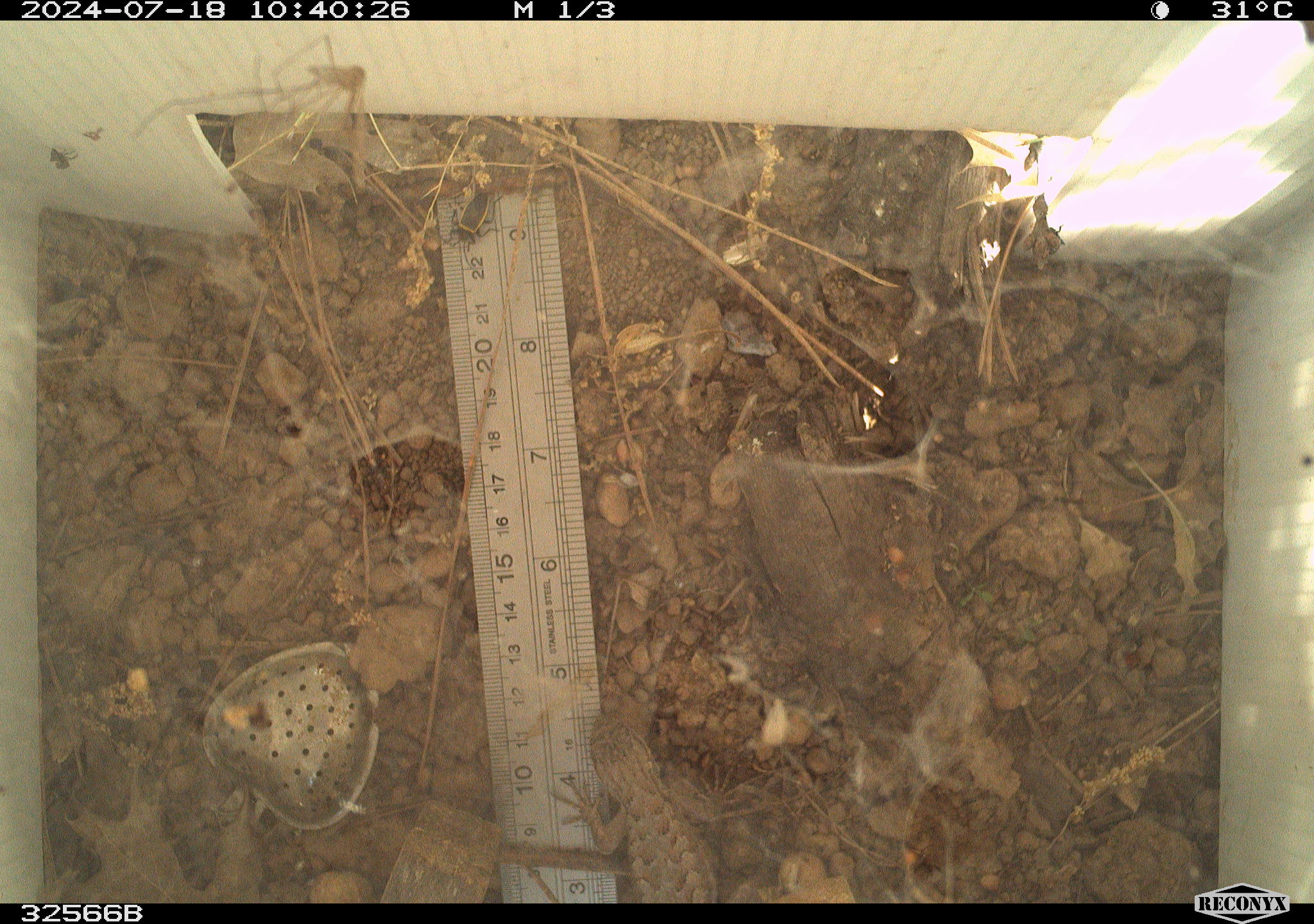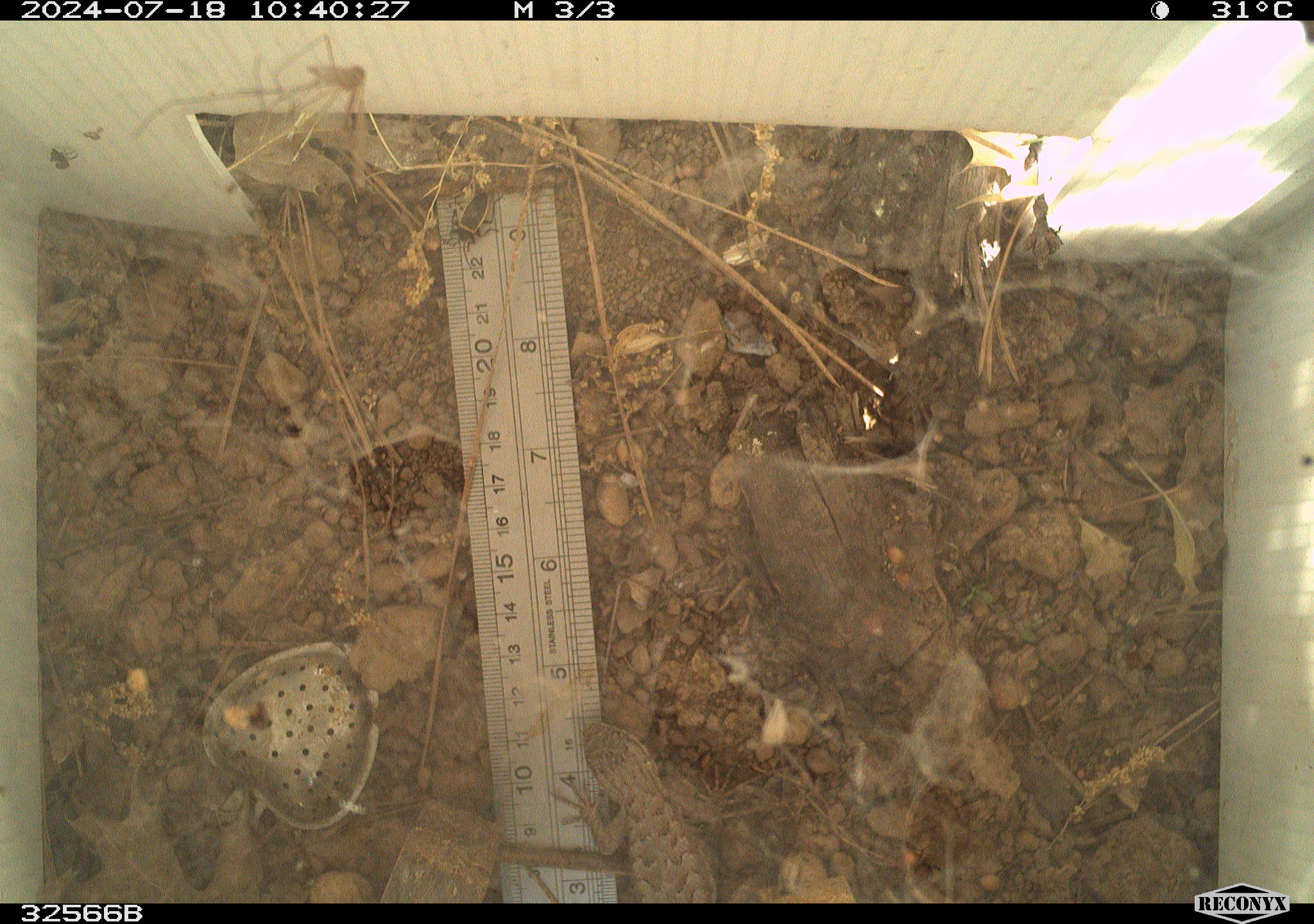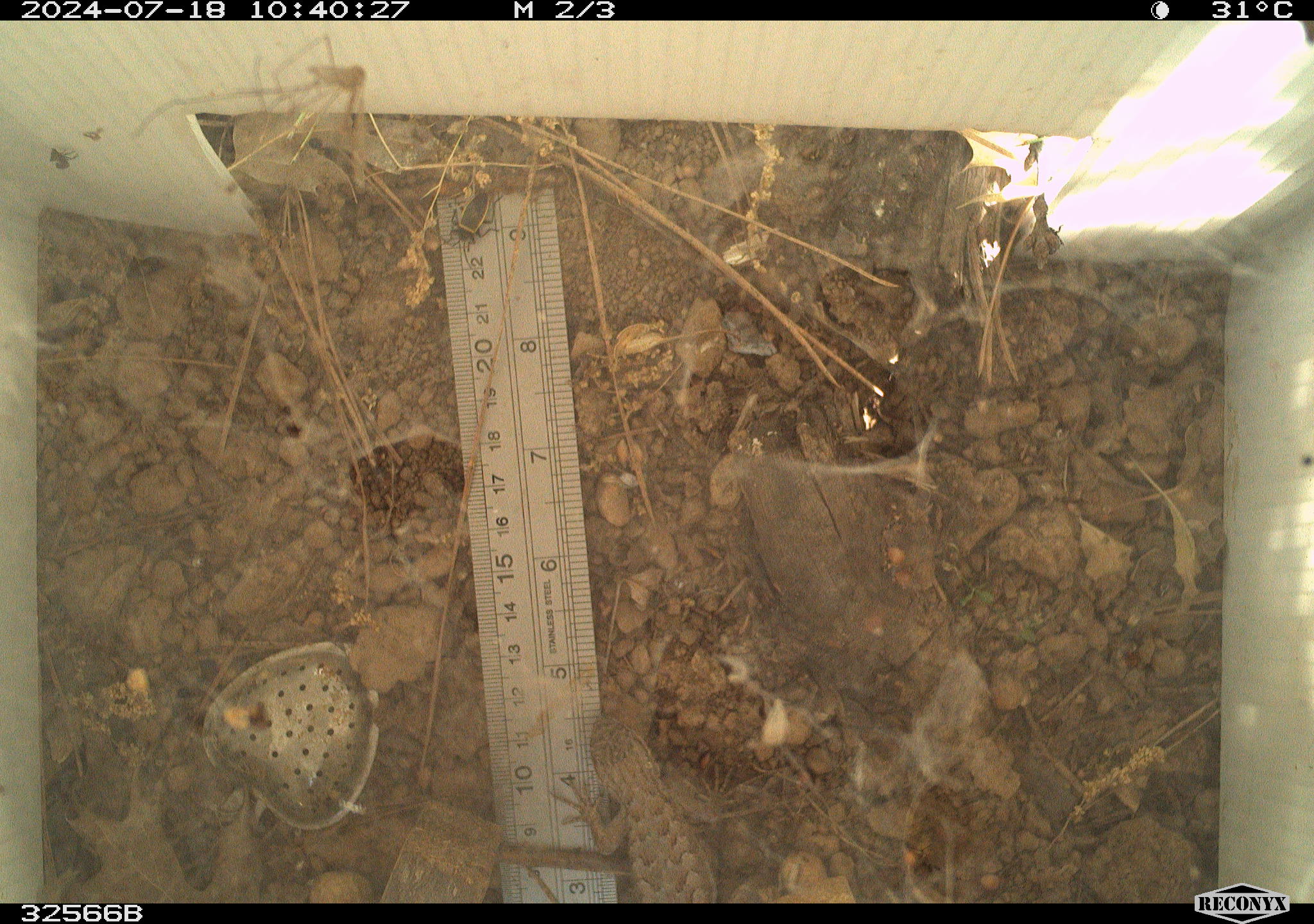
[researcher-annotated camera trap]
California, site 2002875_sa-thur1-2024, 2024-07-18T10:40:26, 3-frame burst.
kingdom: Animalia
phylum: Chordata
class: Reptilia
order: Squamata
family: Phrynosomatidae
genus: Sceloporus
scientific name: Sceloporus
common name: spiny lizards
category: sceloporus species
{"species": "sceloporus species (spiny lizards) (Sceloporus)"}